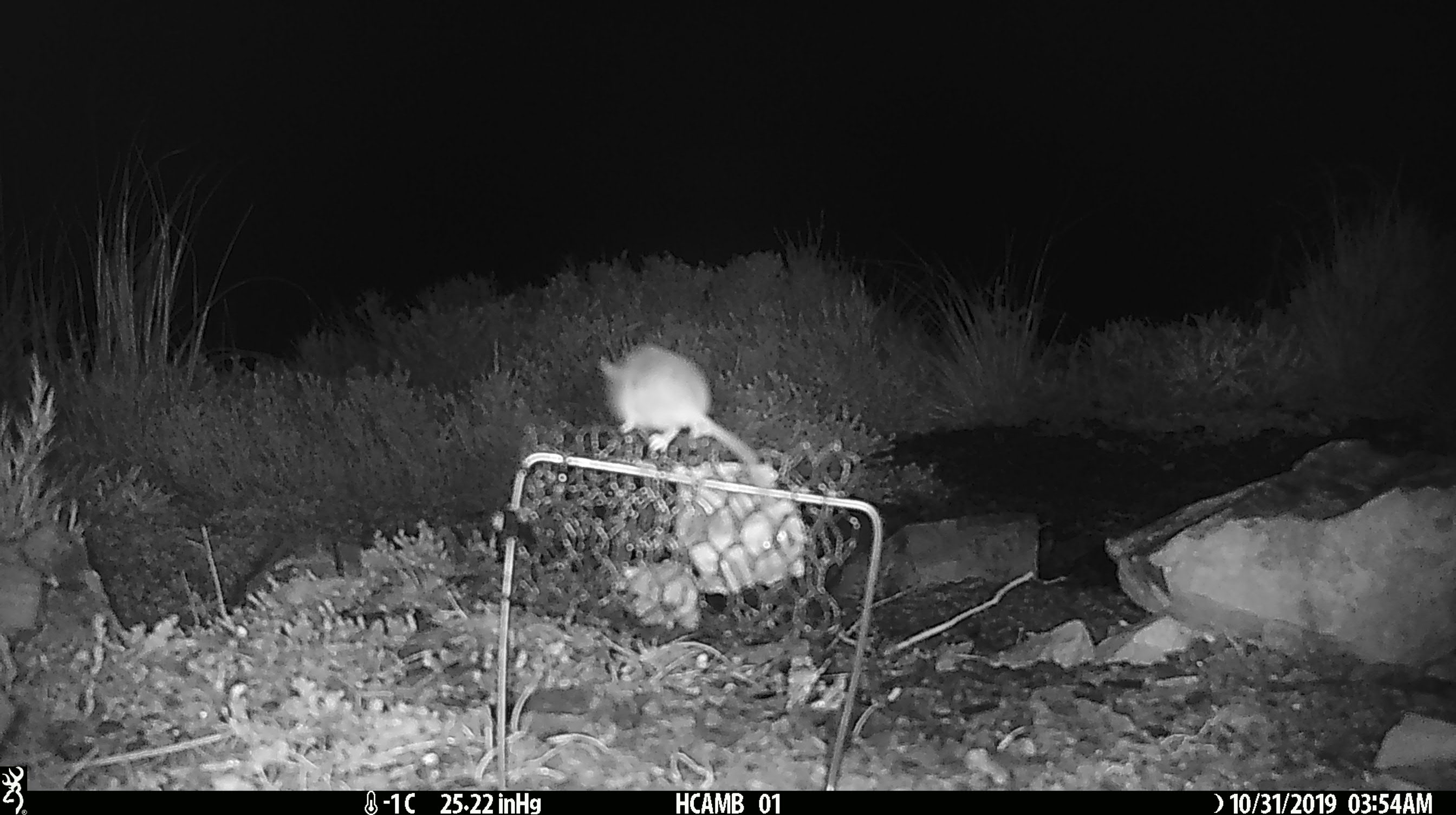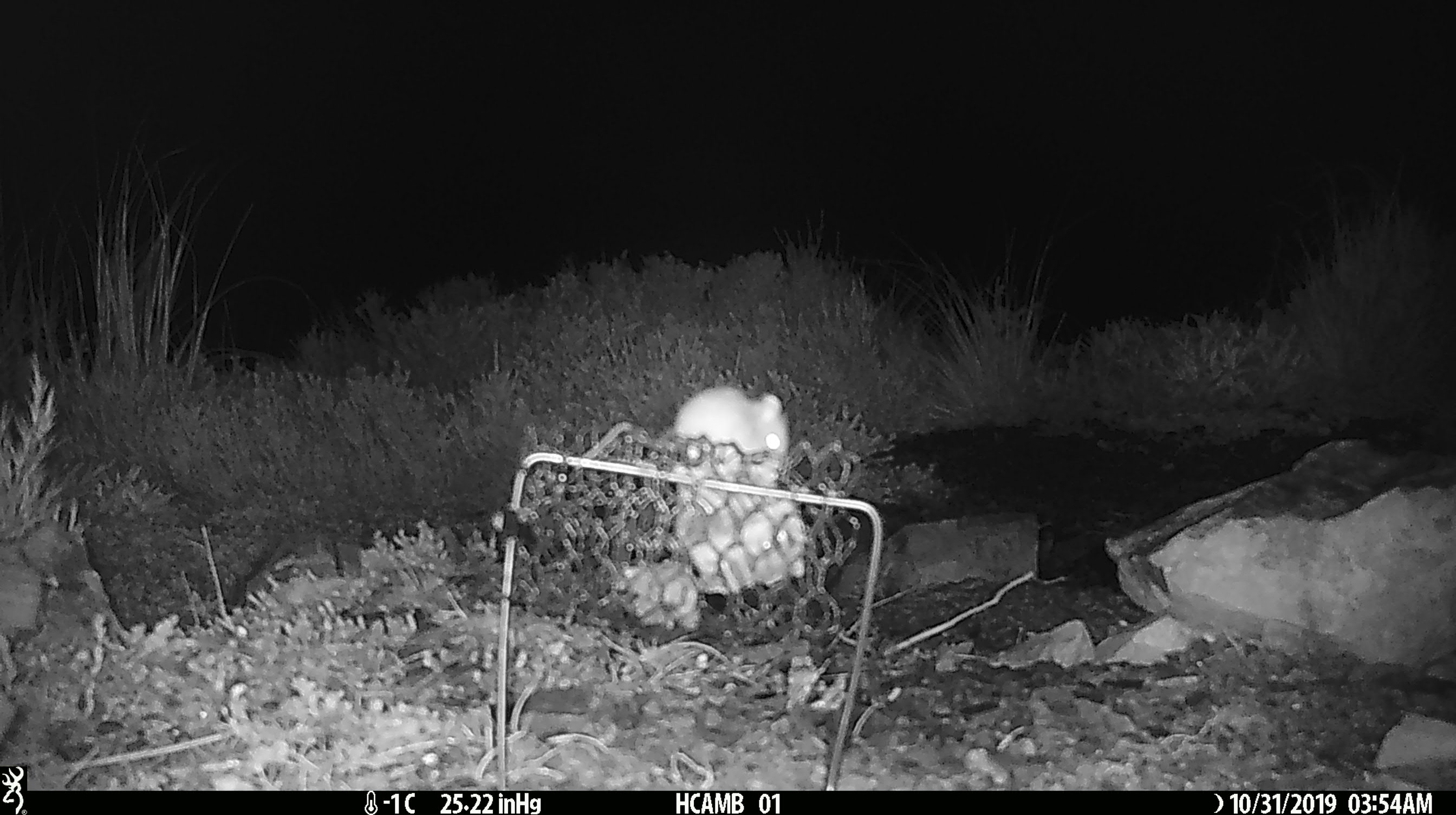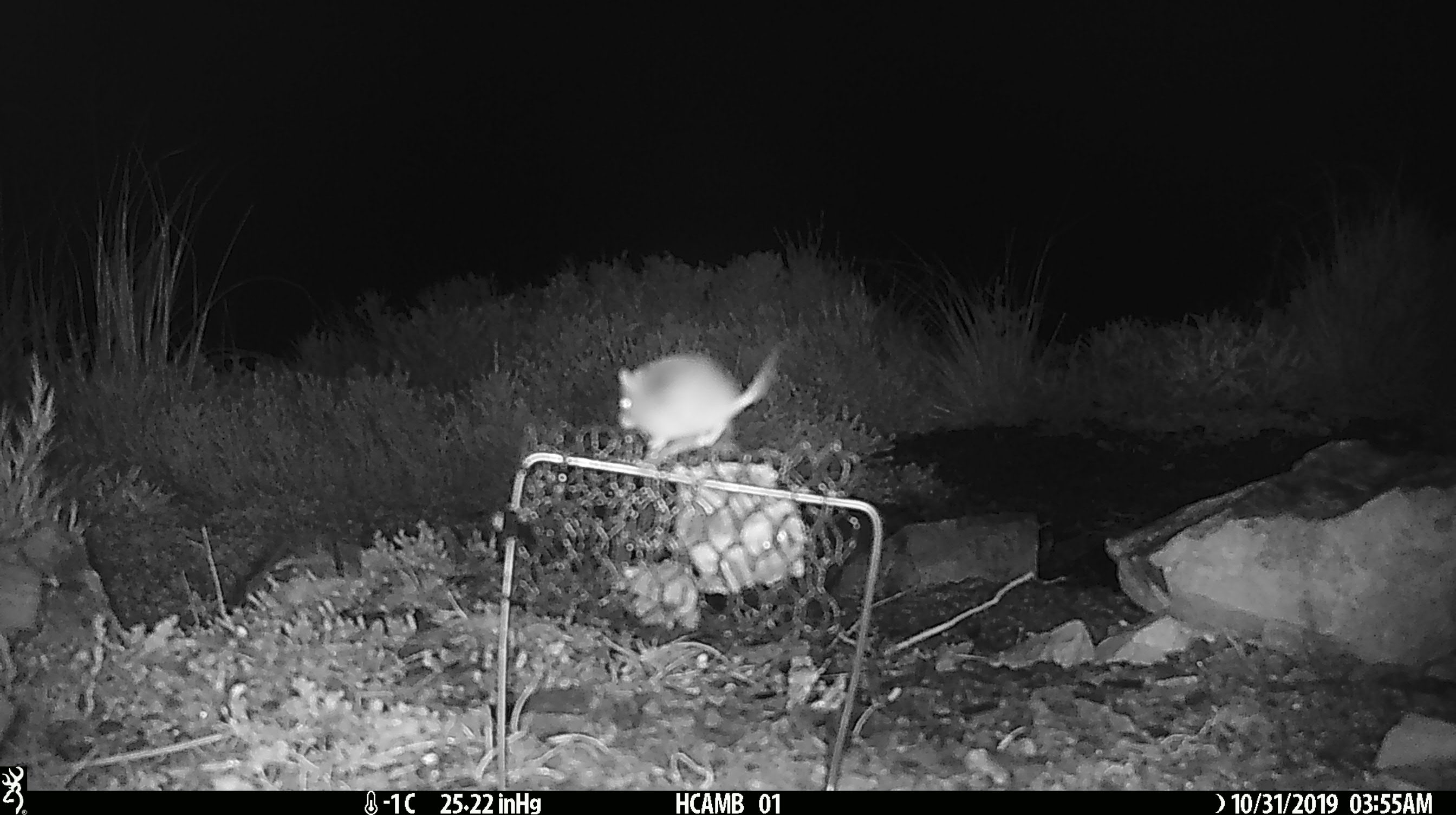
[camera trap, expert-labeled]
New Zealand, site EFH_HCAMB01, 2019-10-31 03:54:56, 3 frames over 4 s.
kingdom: Animalia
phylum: Chordata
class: Mammalia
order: Rodentia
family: Muridae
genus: Mus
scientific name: Mus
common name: mouse